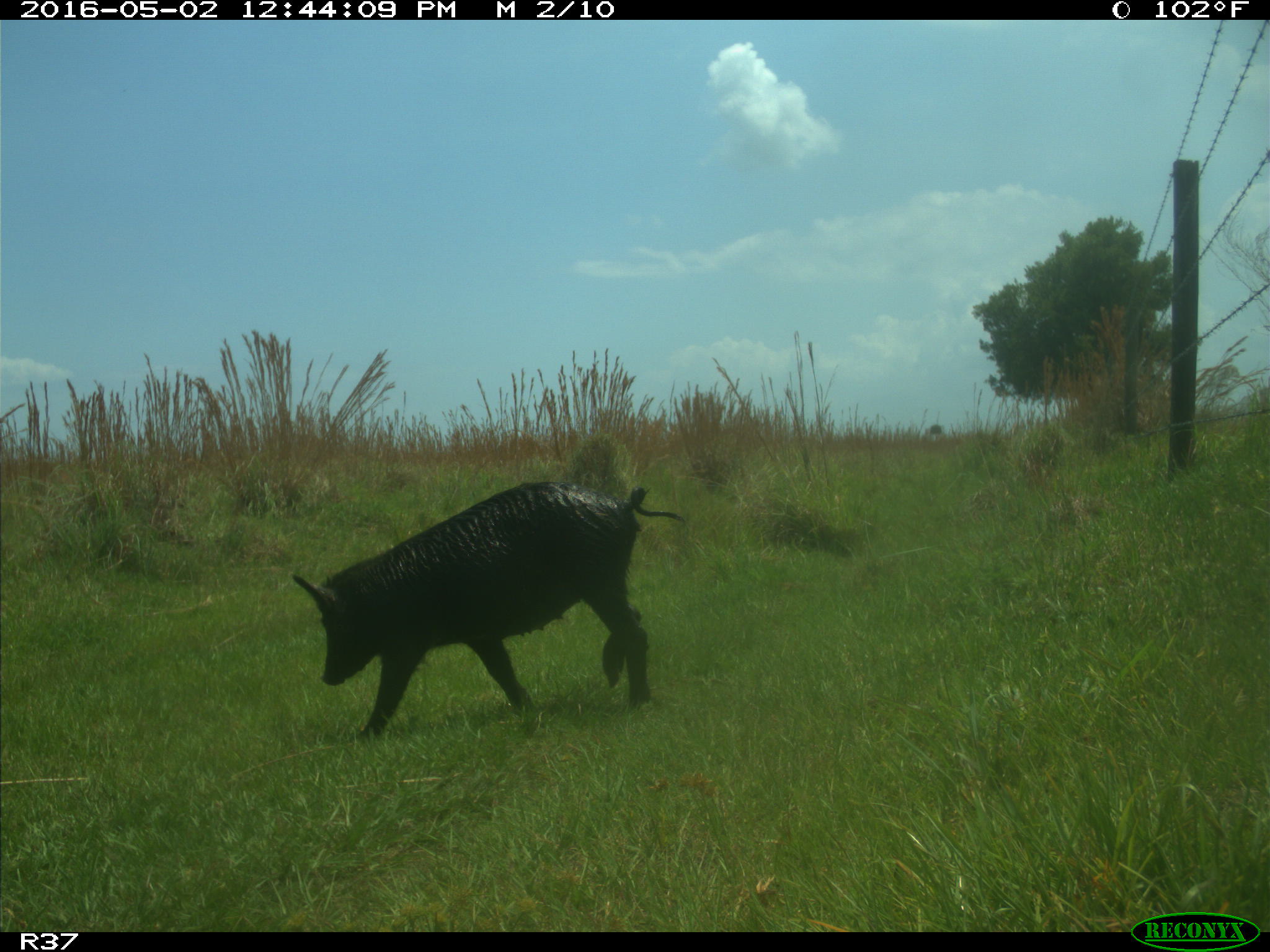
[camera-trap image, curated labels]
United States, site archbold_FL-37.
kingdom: Animalia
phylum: Chordata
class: Mammalia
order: Artiodactyla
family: Suidae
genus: Sus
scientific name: Sus scrofa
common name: wild boar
Sus scrofa (wild boar).